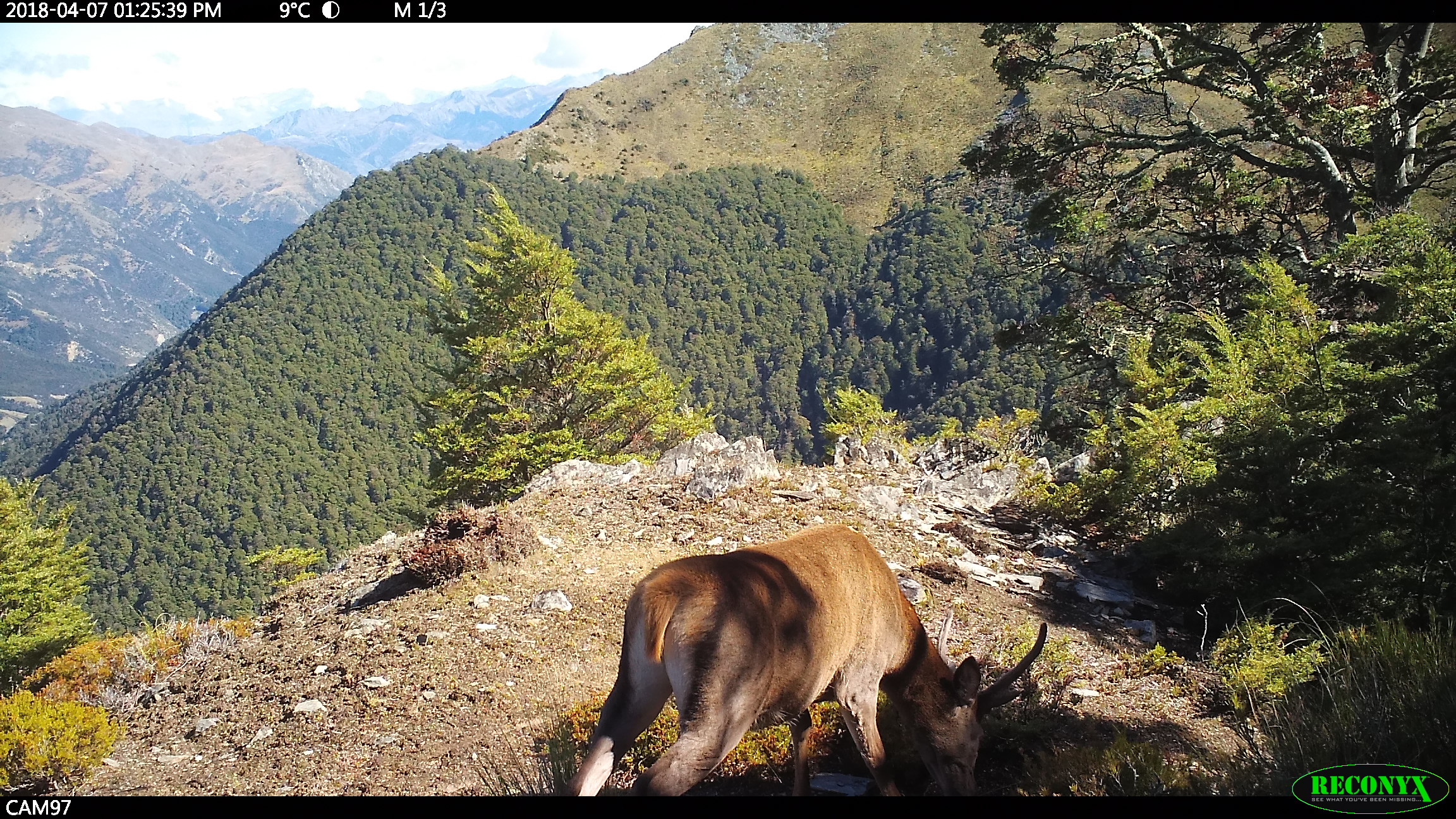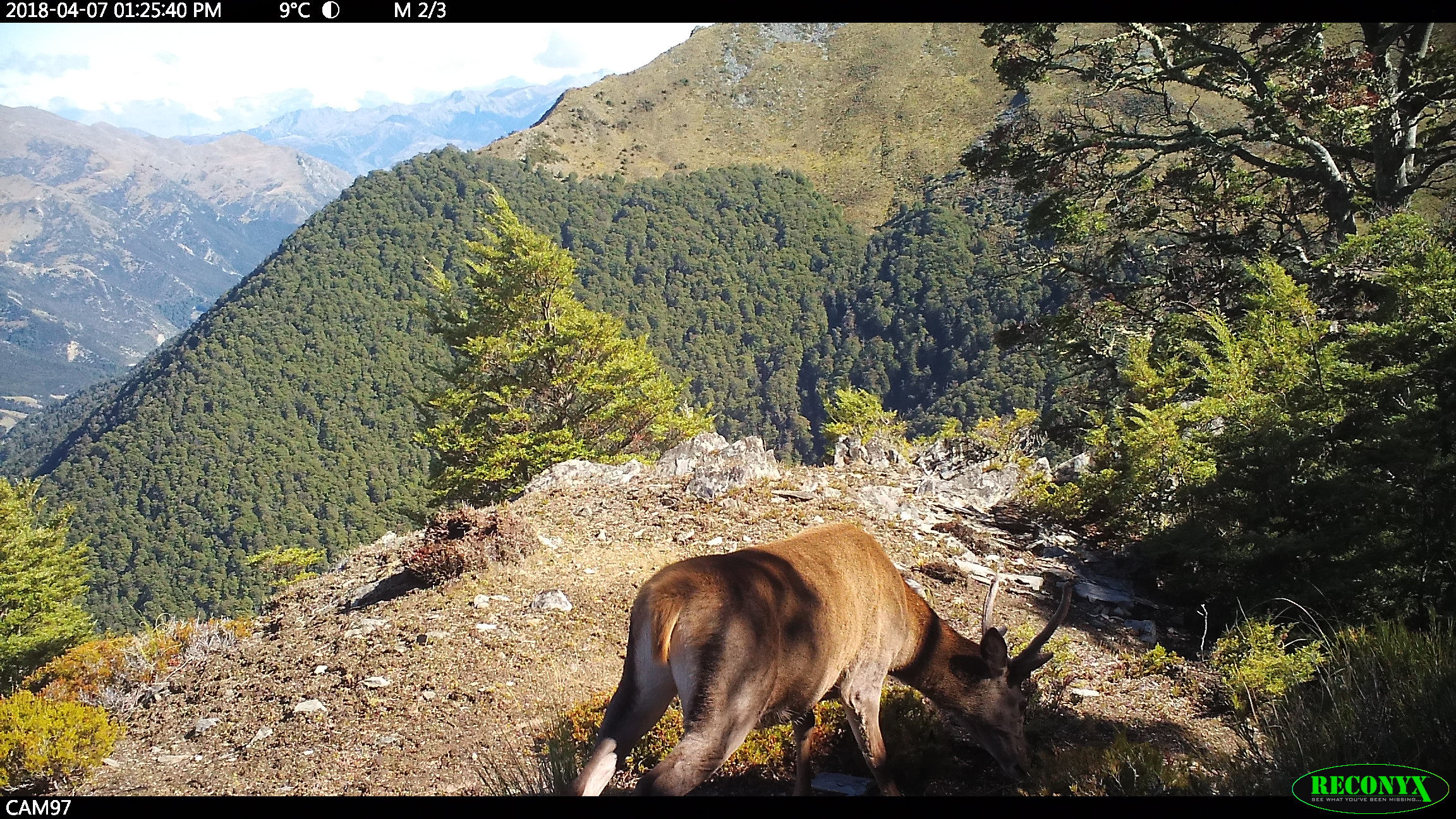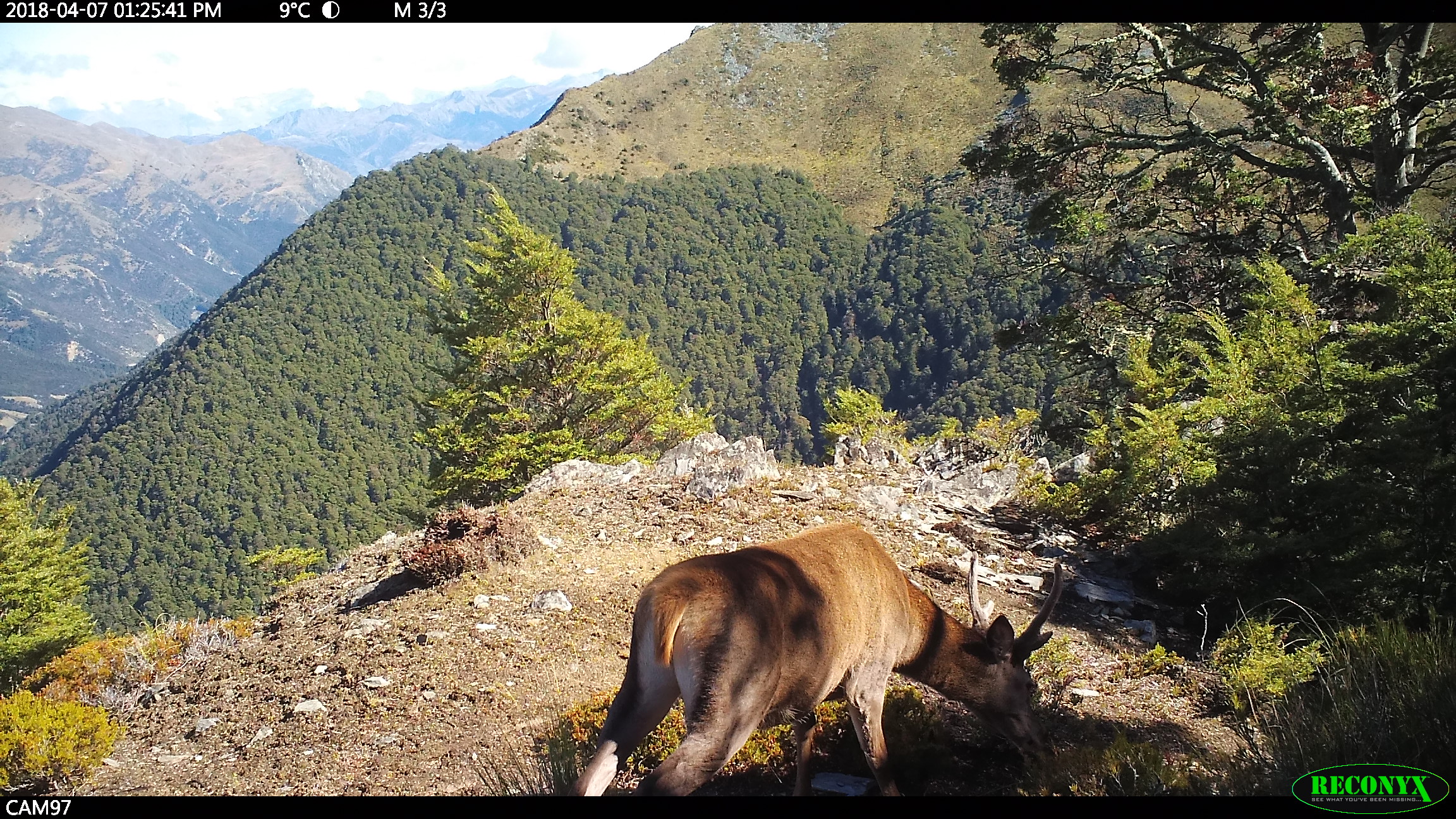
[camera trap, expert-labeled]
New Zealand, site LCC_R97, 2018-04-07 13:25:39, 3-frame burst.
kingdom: Animalia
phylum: Chordata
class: Mammalia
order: Artiodactyla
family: Cervidae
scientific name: Cervidae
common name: deer